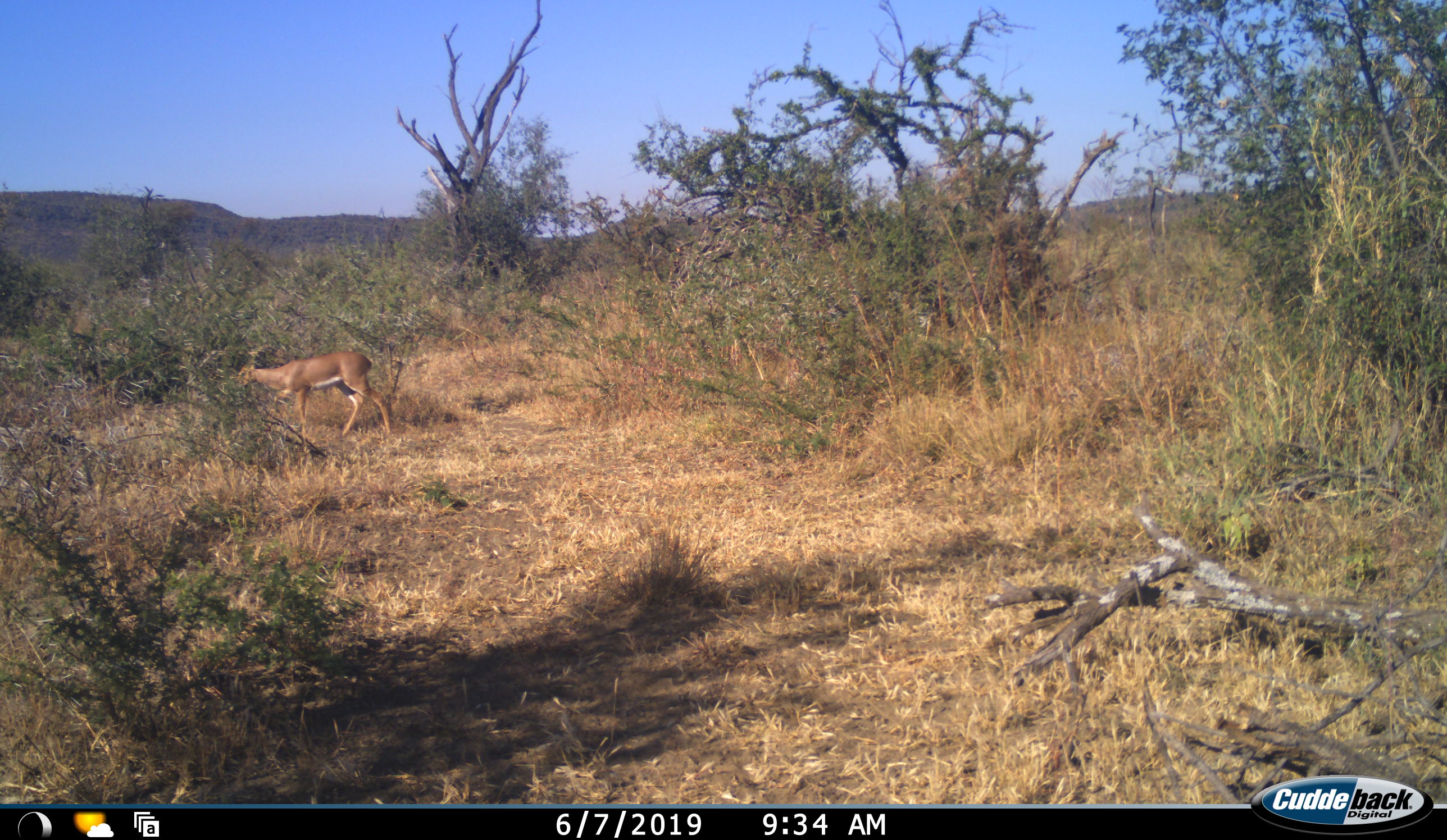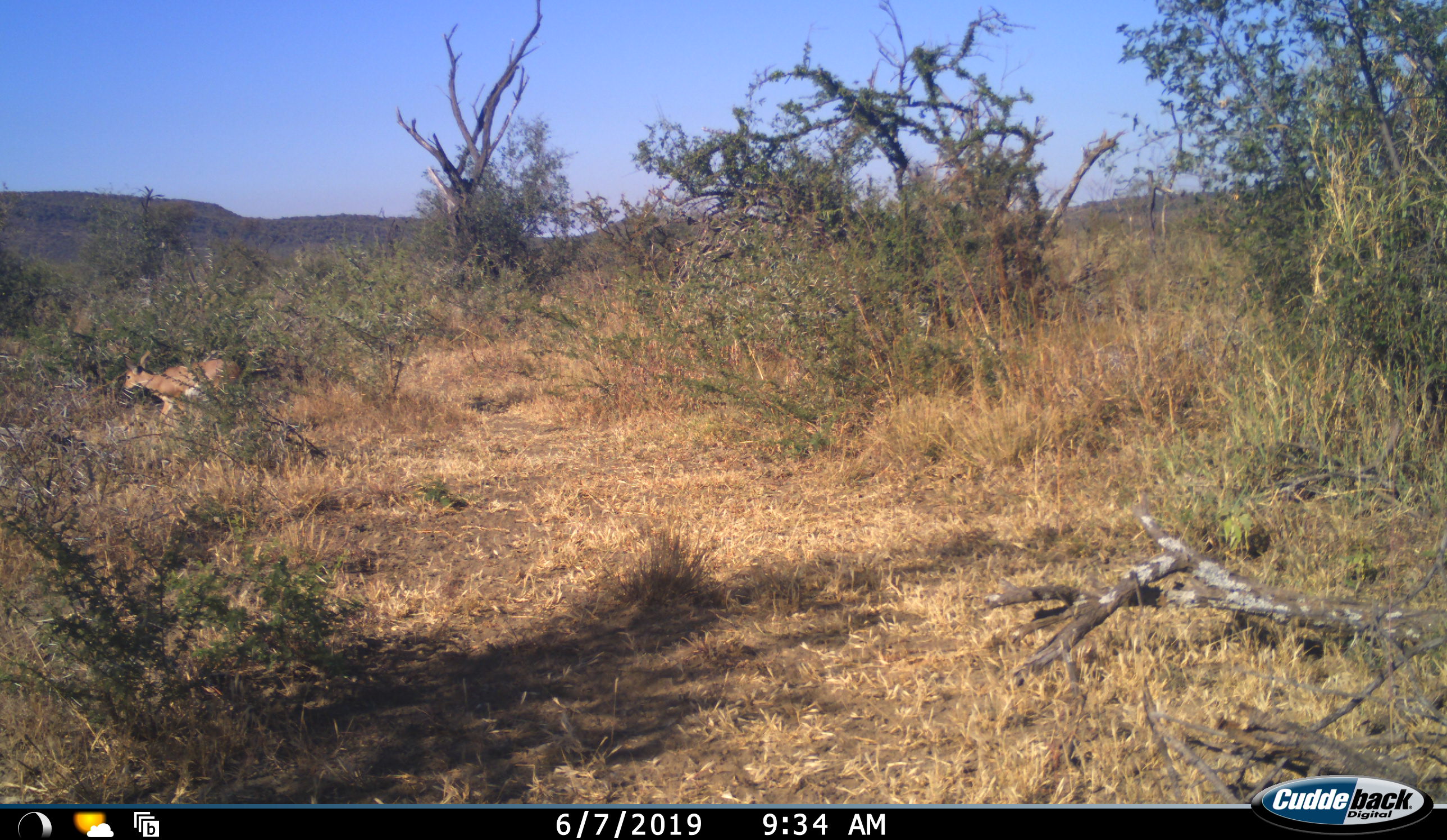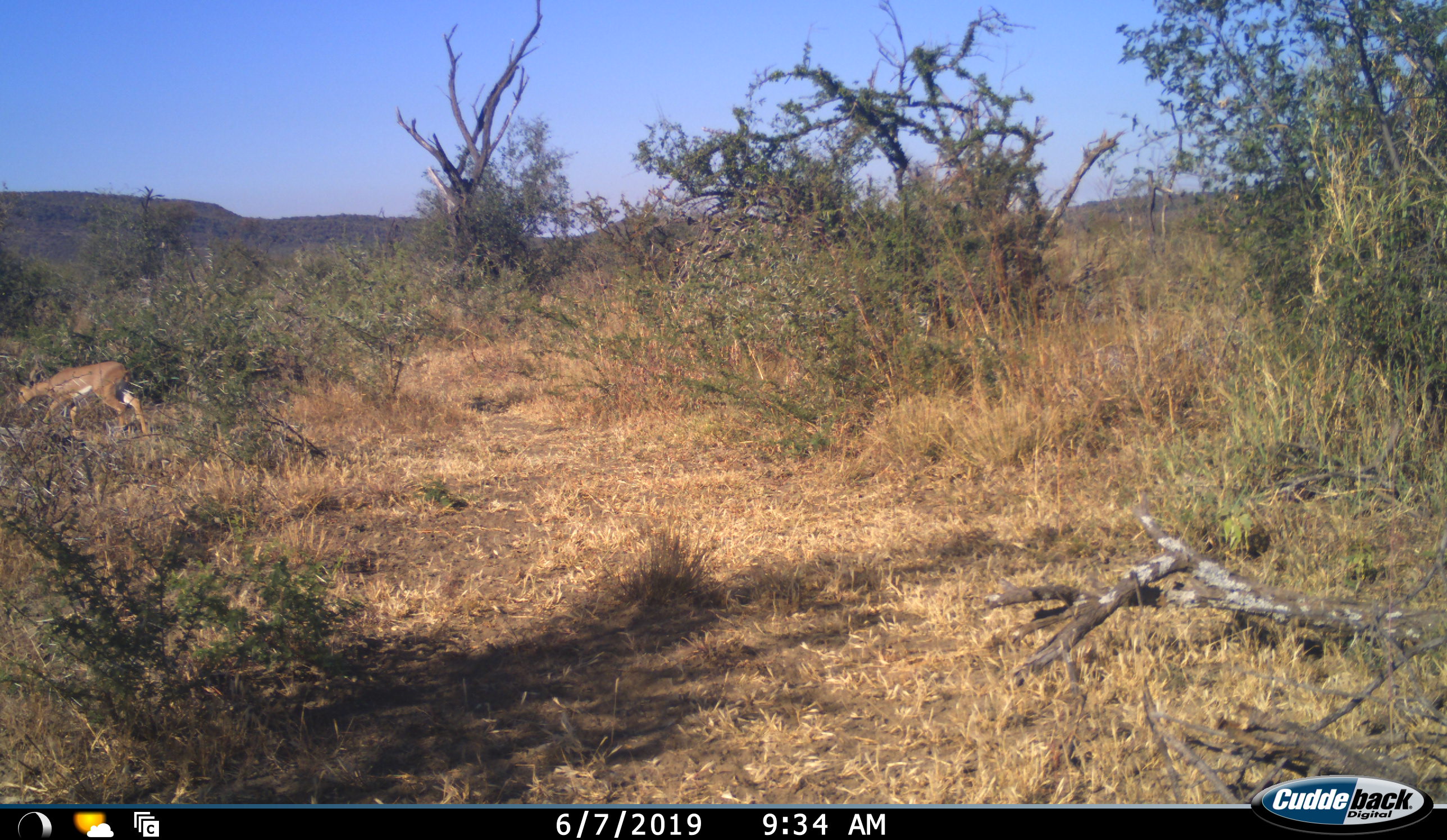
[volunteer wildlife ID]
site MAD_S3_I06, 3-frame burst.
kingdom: Animalia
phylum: Chordata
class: Mammalia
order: Artiodactyla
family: Bovidae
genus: Aepyceros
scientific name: Aepyceros melampus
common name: impala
Impala (Aepyceros melampus), count 1. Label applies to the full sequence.